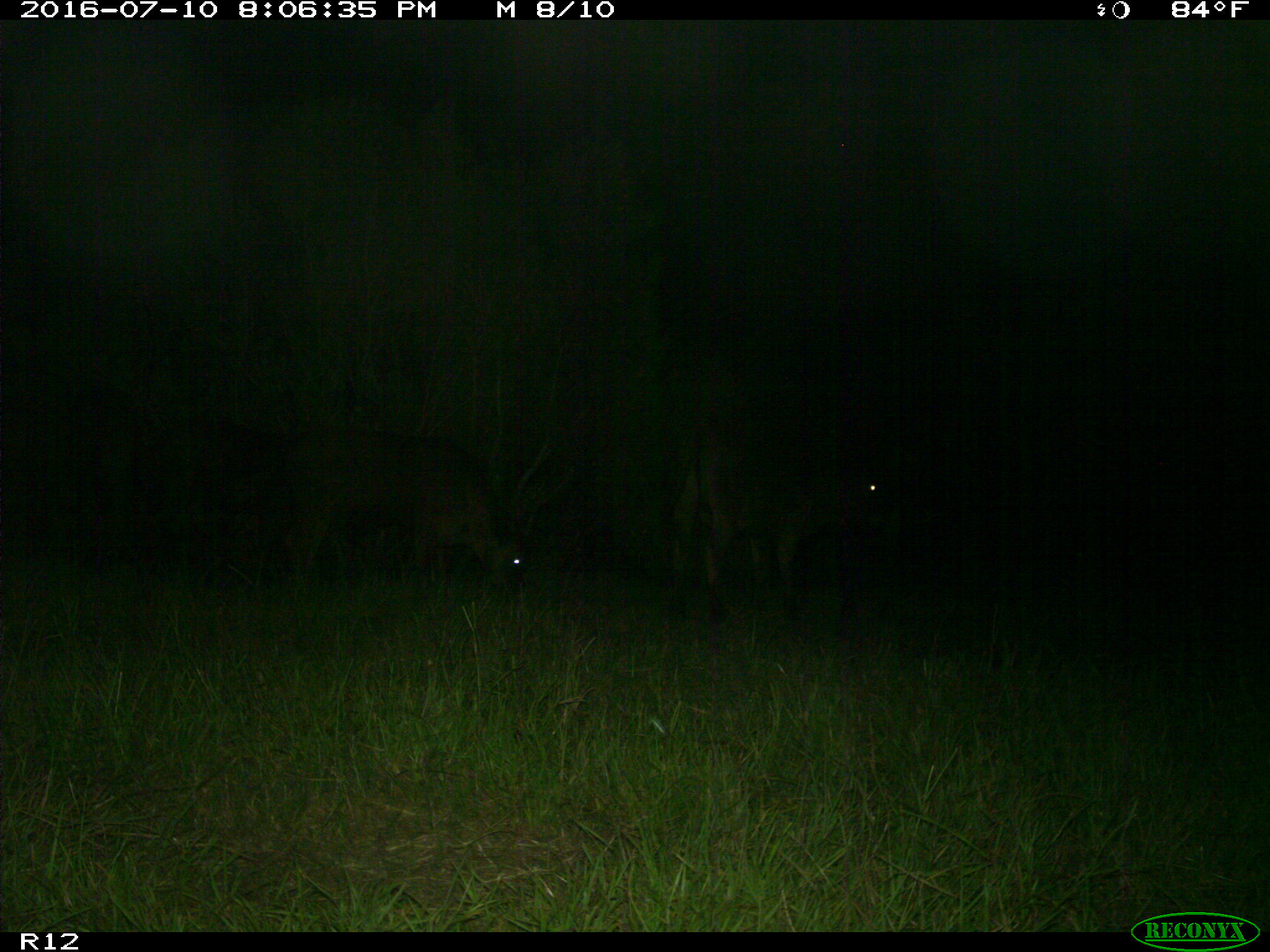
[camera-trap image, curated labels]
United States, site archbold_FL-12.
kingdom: Animalia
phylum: Chordata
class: Mammalia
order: Artiodactyla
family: Bovidae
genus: Bos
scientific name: Bos taurus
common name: domestic cow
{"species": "Bos taurus (domestic cow)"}